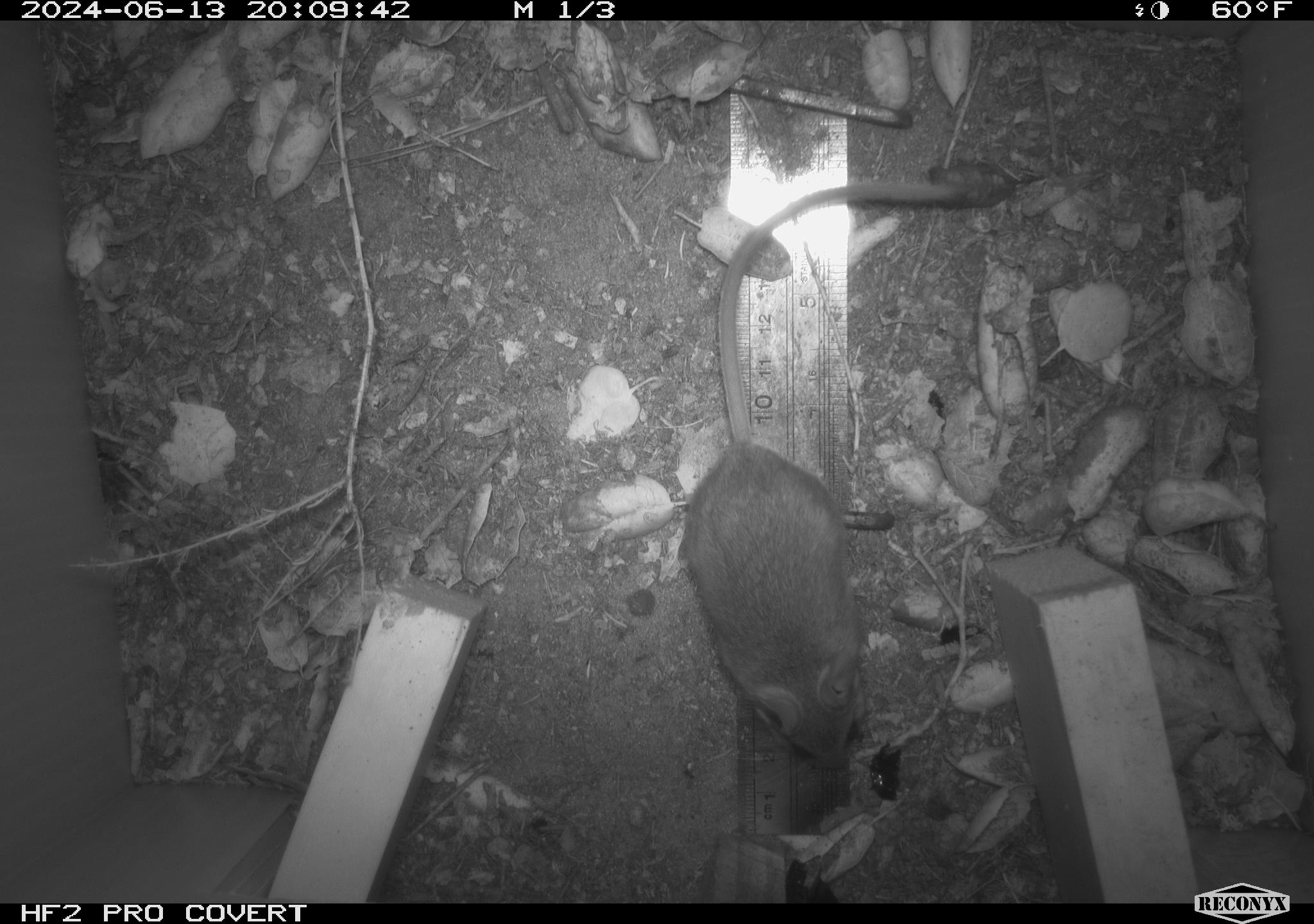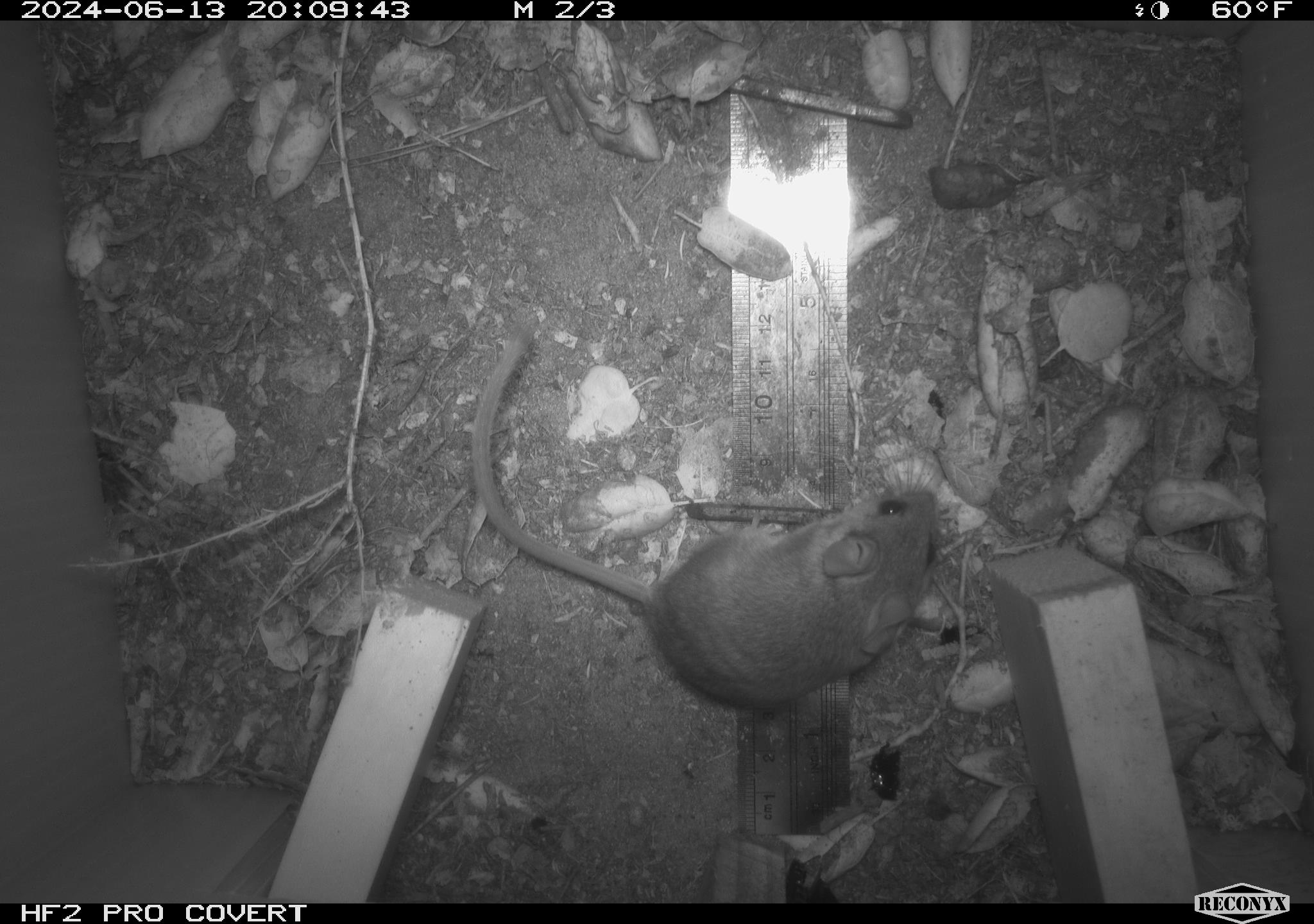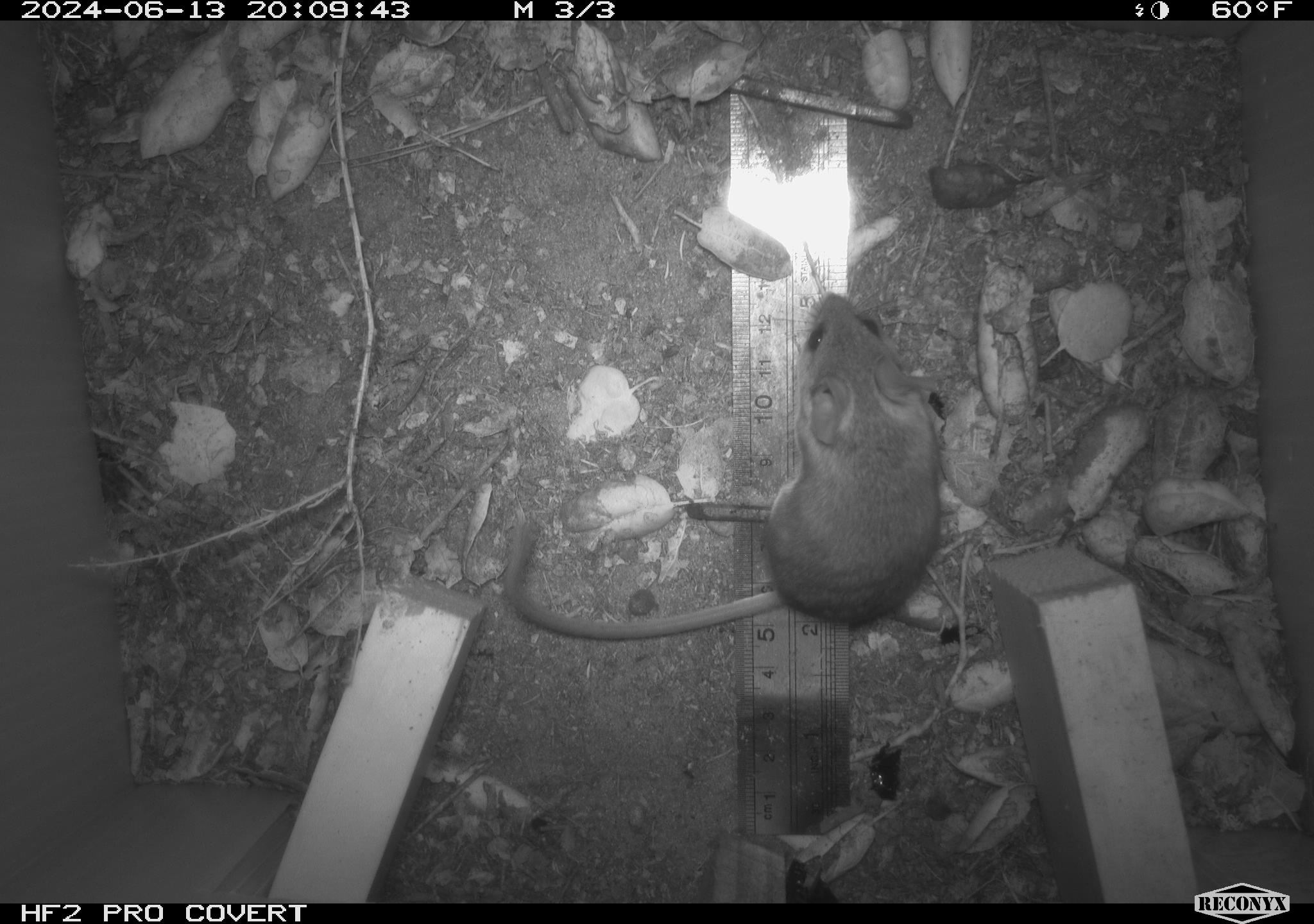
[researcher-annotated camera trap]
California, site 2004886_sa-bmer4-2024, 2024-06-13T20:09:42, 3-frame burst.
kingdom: Animalia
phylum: Chordata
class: Mammalia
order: Rodentia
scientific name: Rodentia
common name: woodrat or rat or mouse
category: woodrat or rat or mouse species